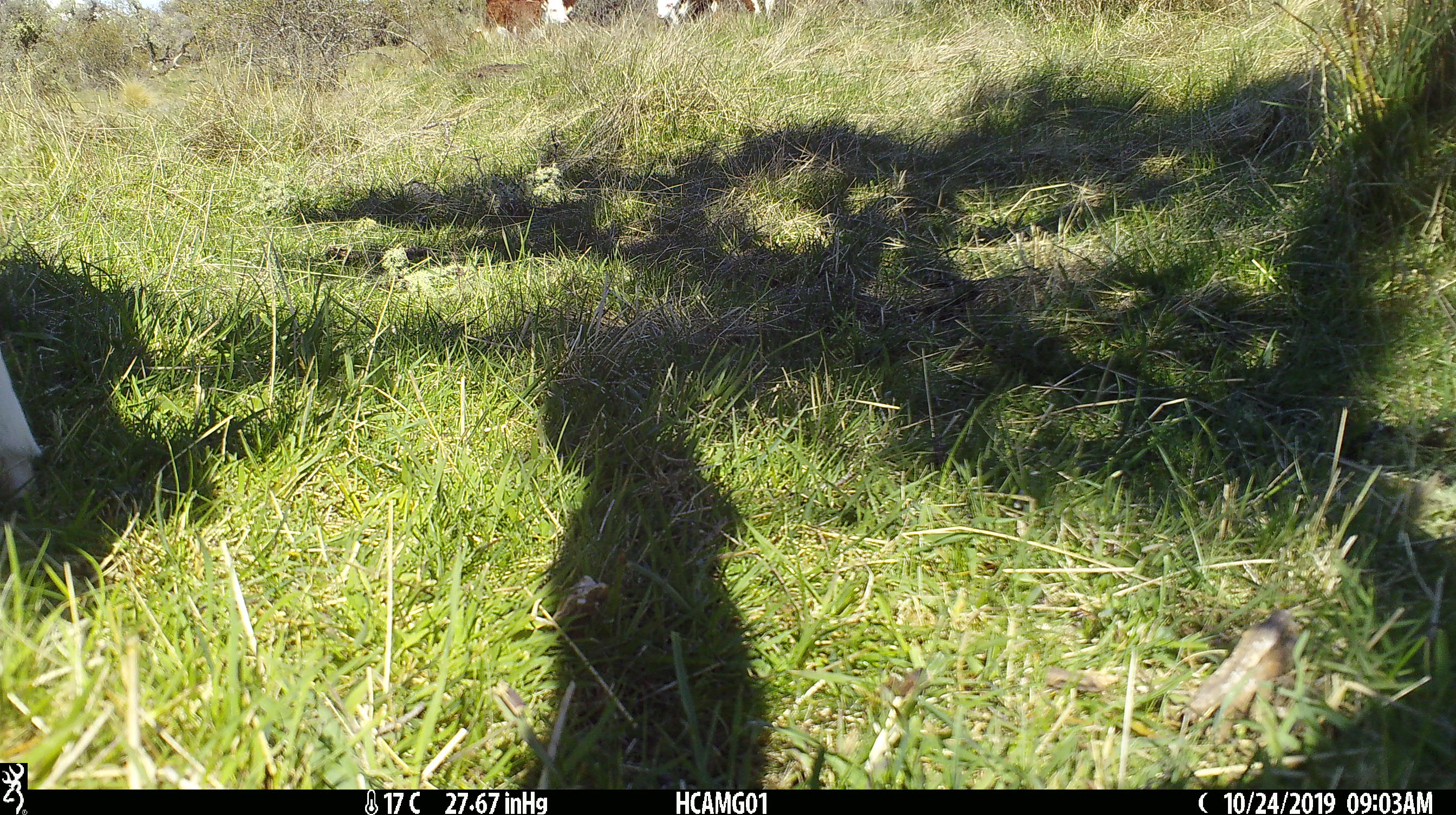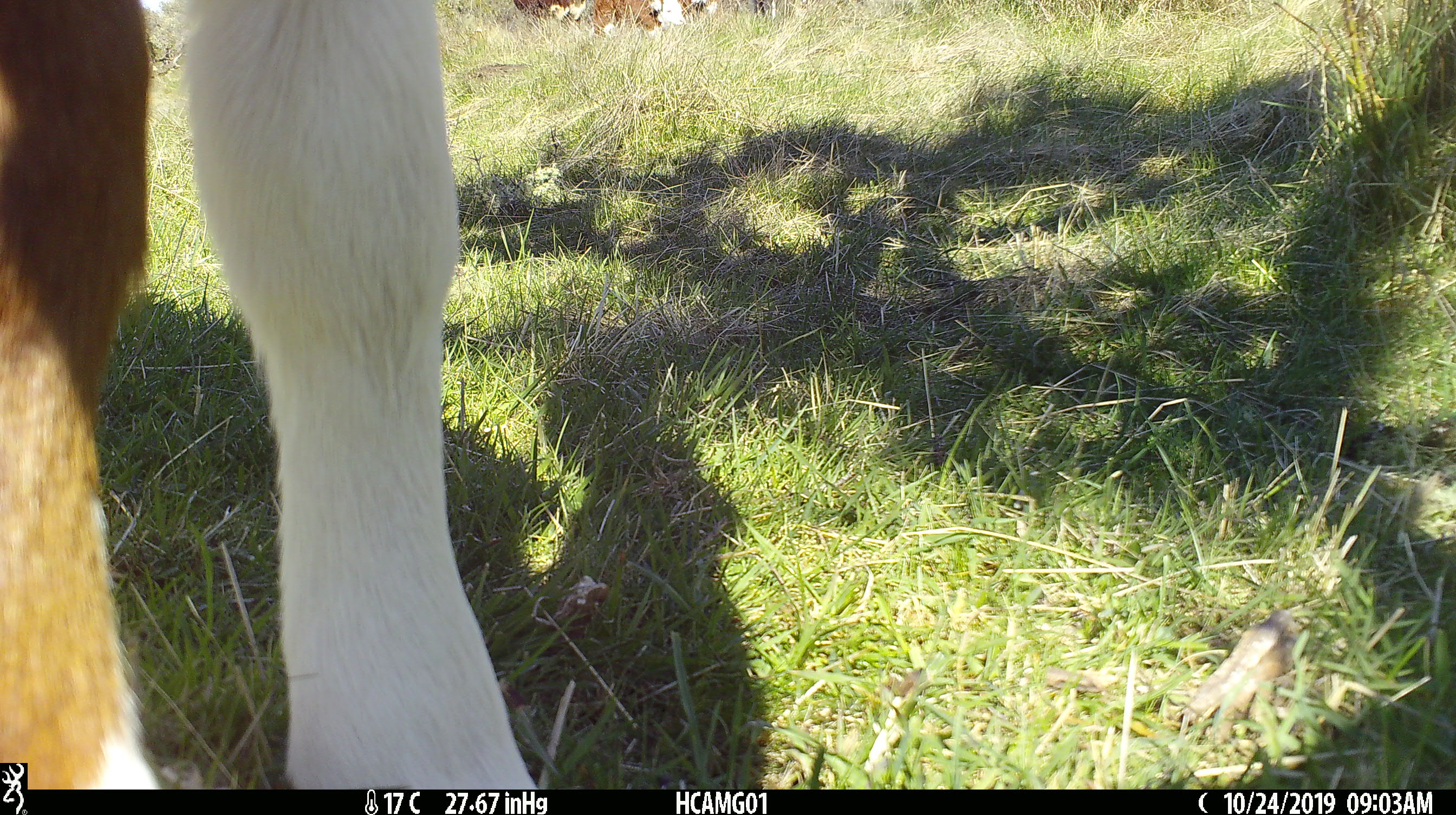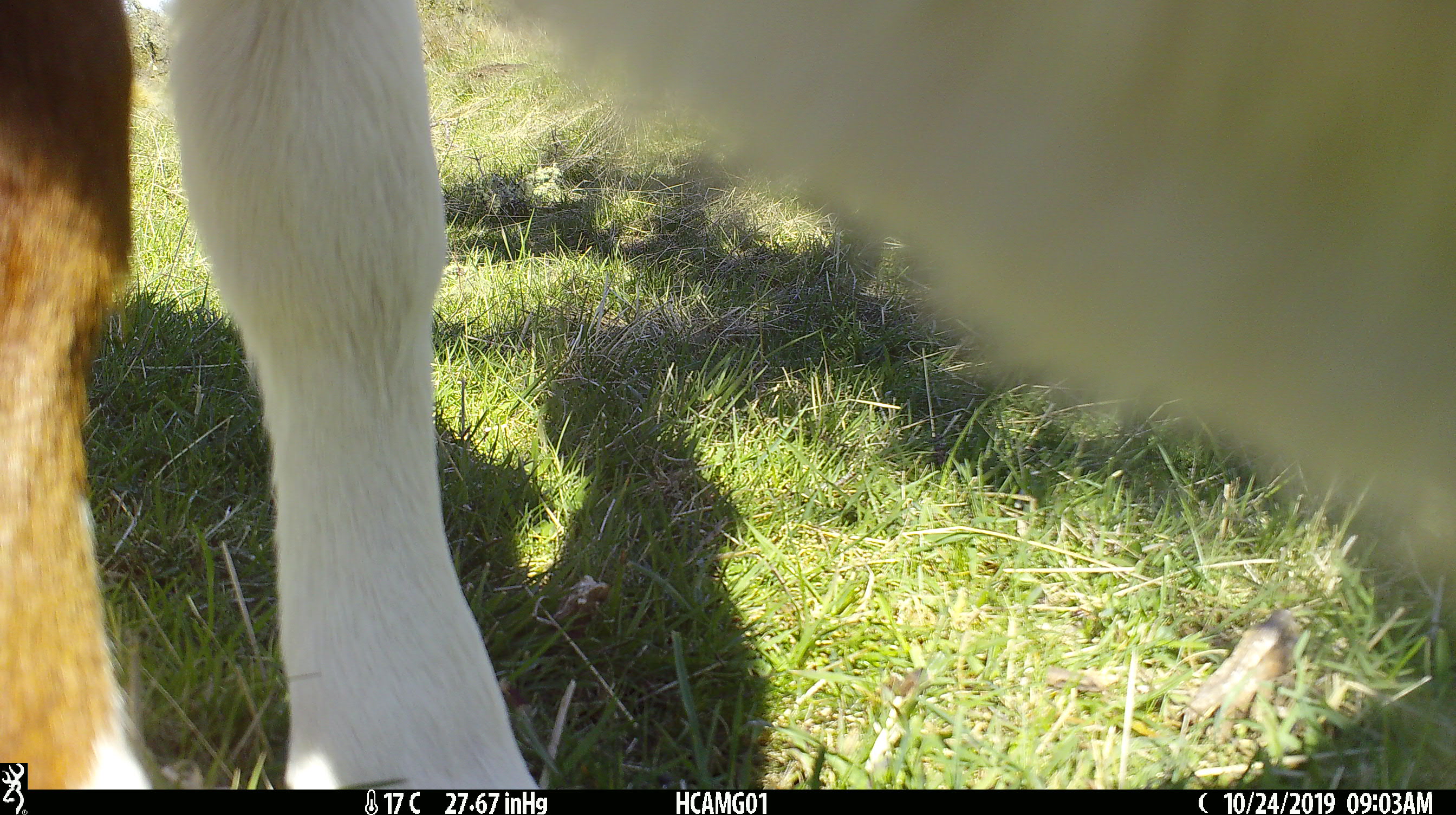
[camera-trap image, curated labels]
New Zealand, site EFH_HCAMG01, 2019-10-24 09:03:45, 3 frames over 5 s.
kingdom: Animalia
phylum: Chordata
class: Mammalia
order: Artiodactyla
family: Bovidae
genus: Bos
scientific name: Bos taurus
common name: domestic cow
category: cow